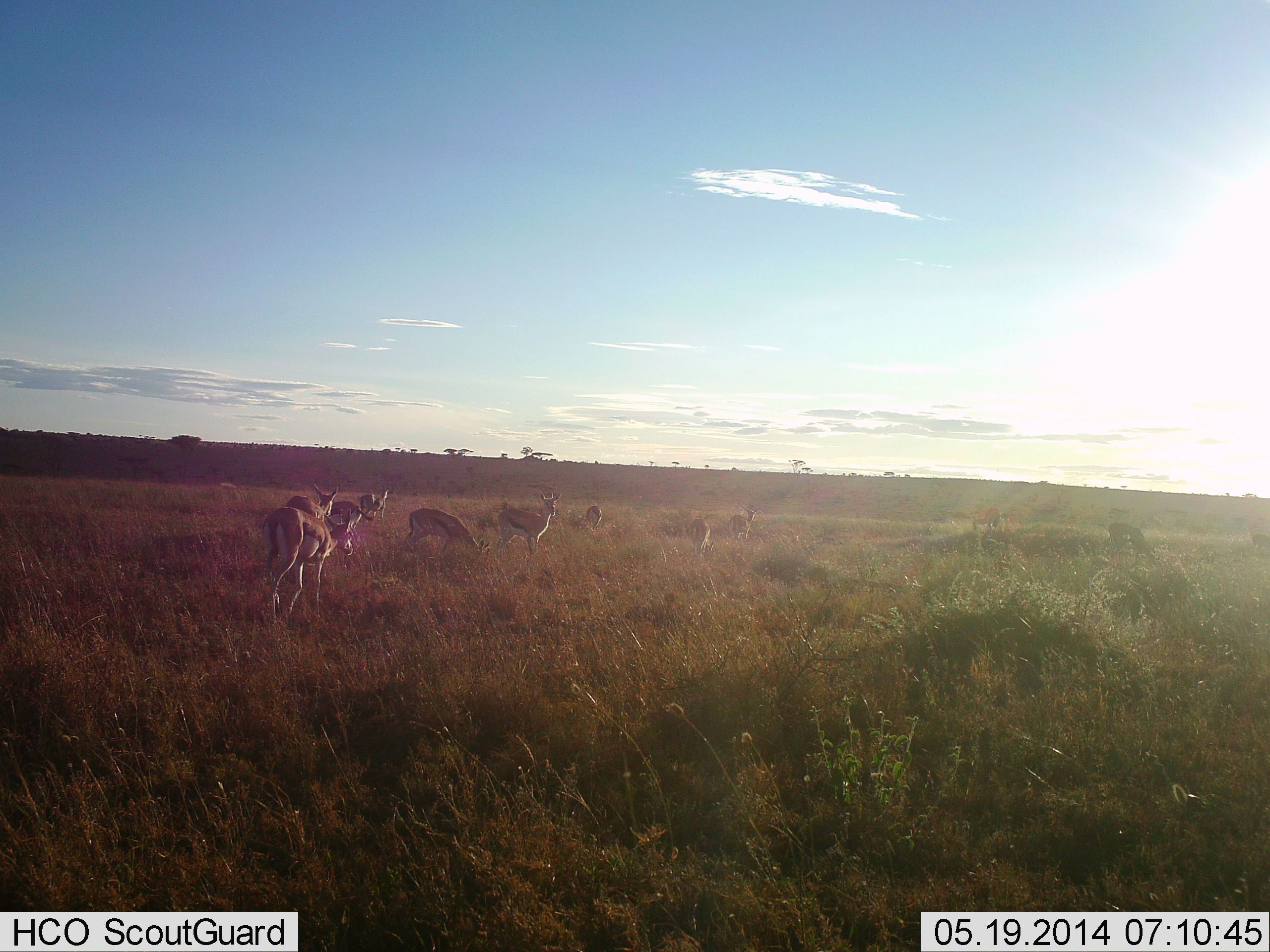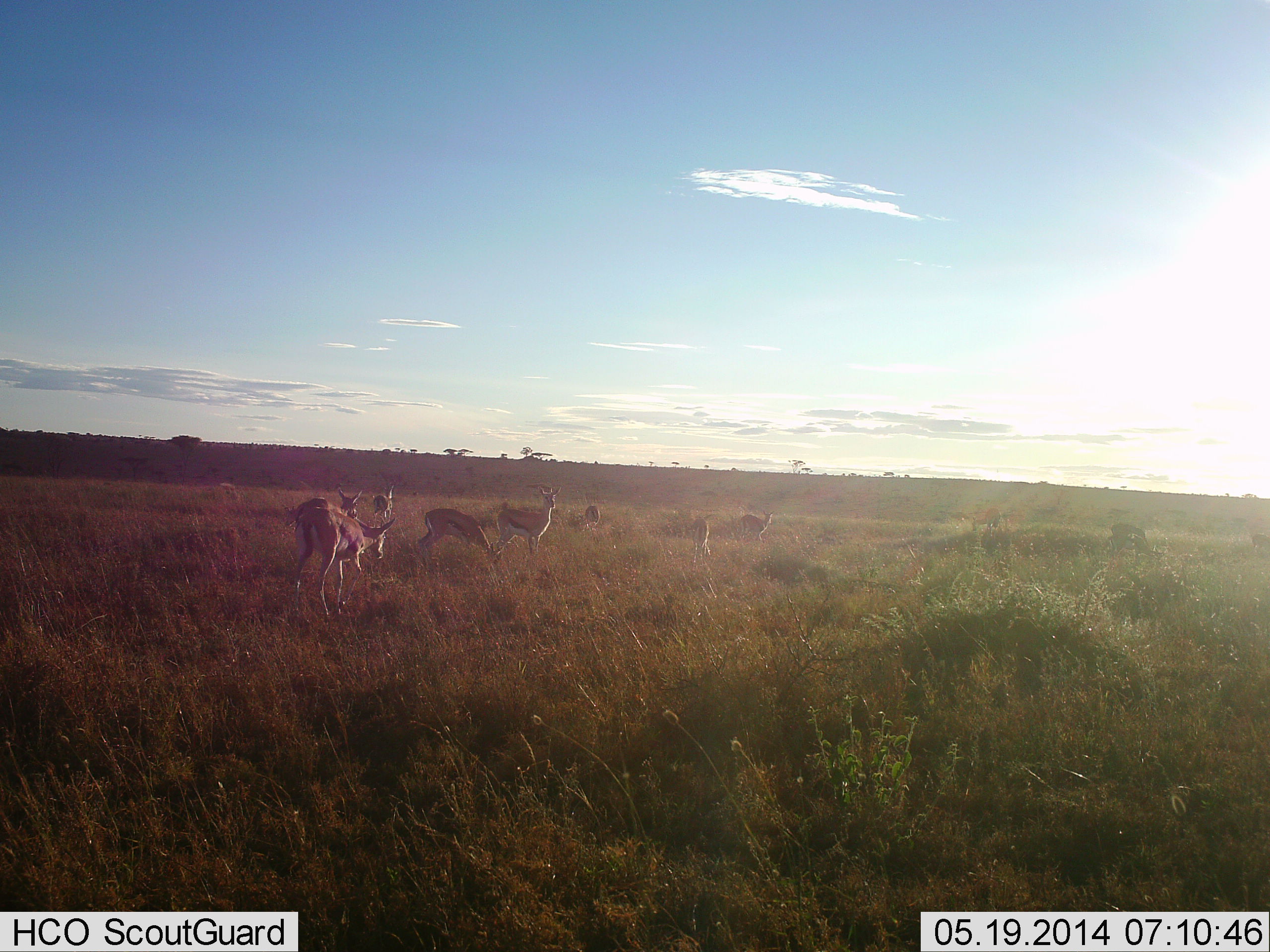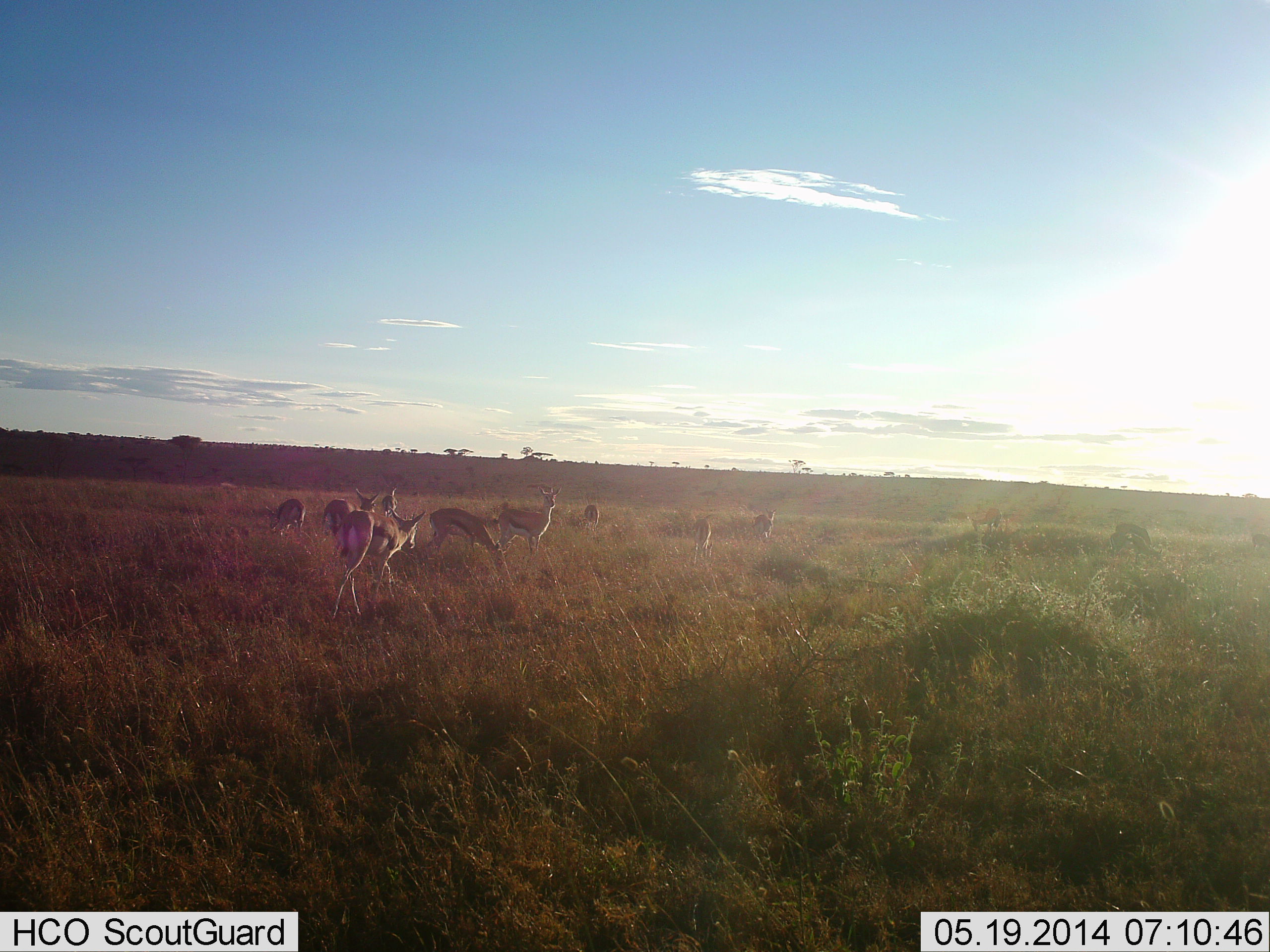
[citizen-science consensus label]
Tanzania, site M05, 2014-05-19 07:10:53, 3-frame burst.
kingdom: Animalia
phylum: Chordata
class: Mammalia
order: Artiodactyla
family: Bovidae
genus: Eudorcas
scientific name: Eudorcas thomsonii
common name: thomson's gazelle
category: gazellethomsons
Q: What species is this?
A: Gazellethomsons (thomson's gazelle) (Eudorcas thomsonii).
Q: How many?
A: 8.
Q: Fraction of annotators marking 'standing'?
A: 55%.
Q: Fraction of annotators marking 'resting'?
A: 9%.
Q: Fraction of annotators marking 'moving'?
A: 73%.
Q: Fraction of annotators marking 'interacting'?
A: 9%.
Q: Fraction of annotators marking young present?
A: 0%.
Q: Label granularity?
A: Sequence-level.